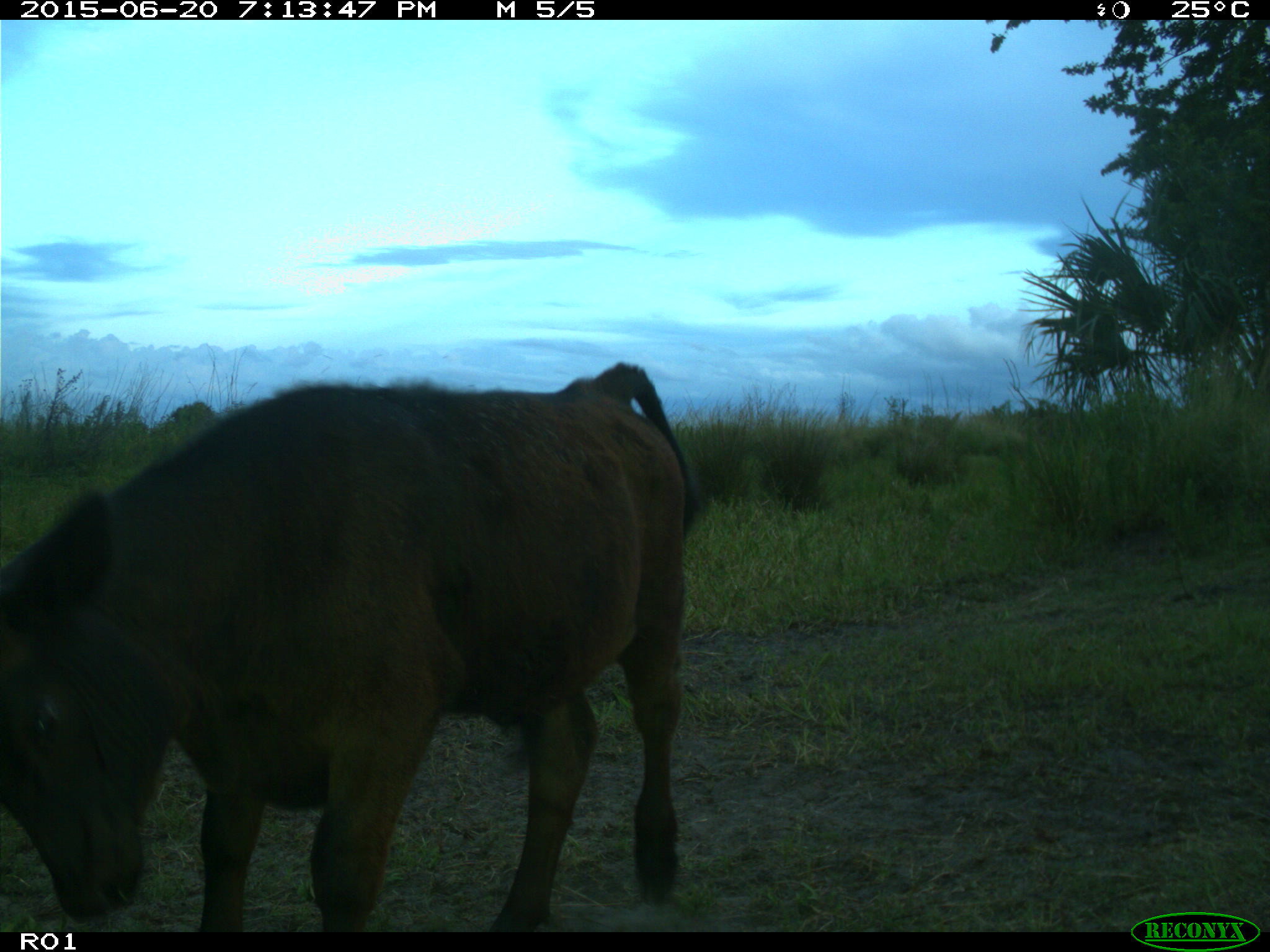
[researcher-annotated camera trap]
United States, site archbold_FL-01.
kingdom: Animalia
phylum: Chordata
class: Mammalia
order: Artiodactyla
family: Bovidae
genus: Bos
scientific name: Bos taurus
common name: domestic cow